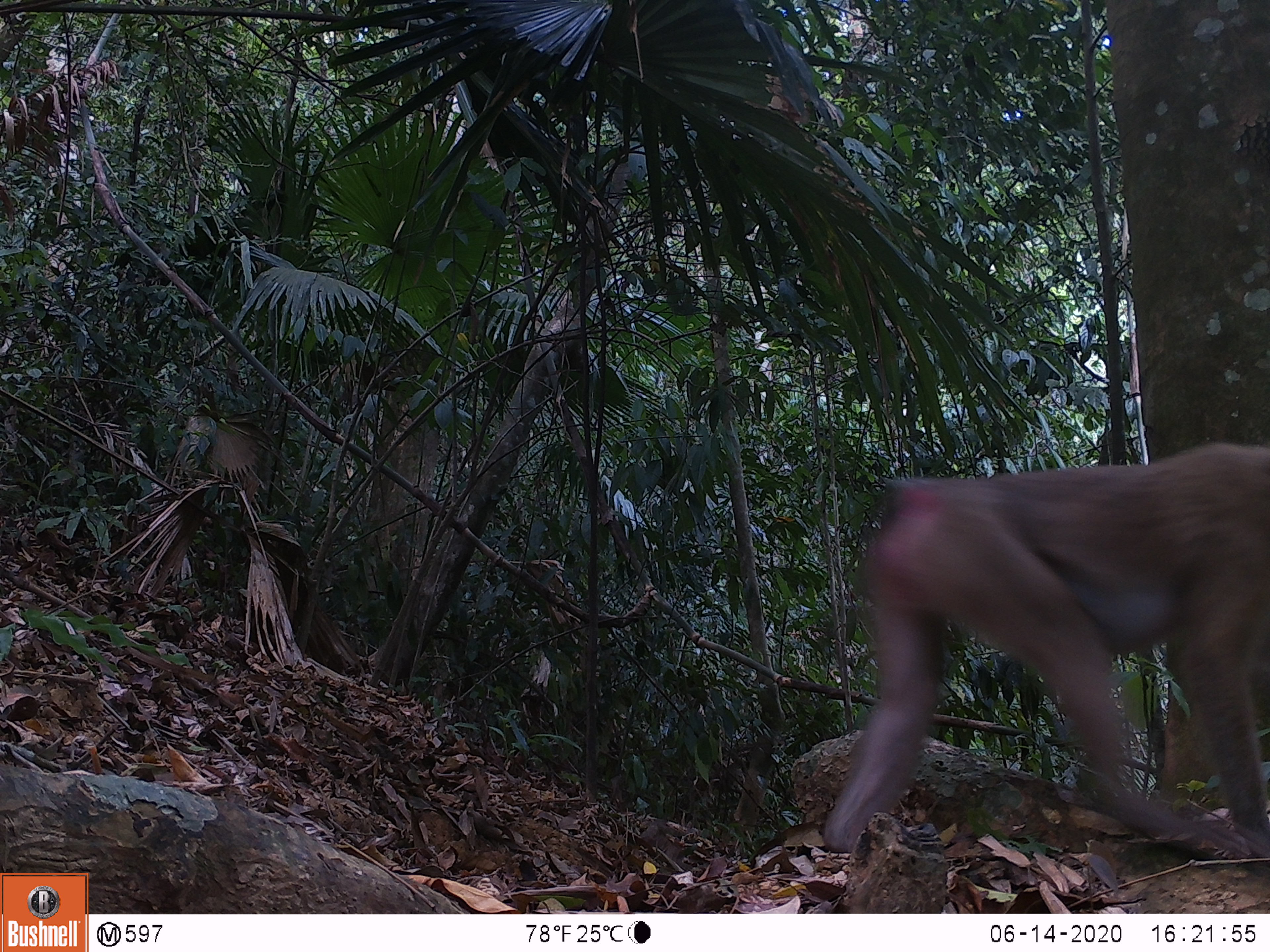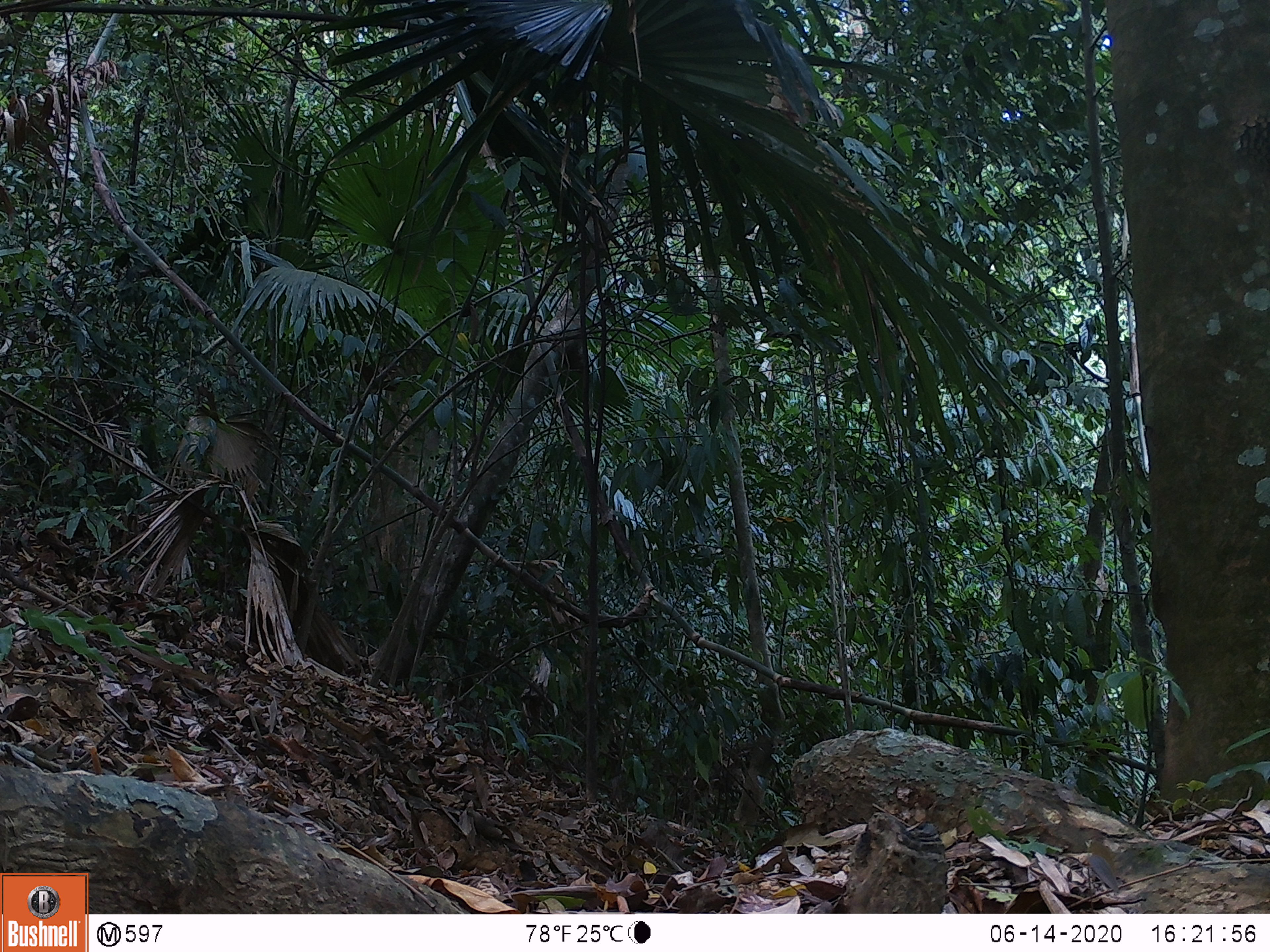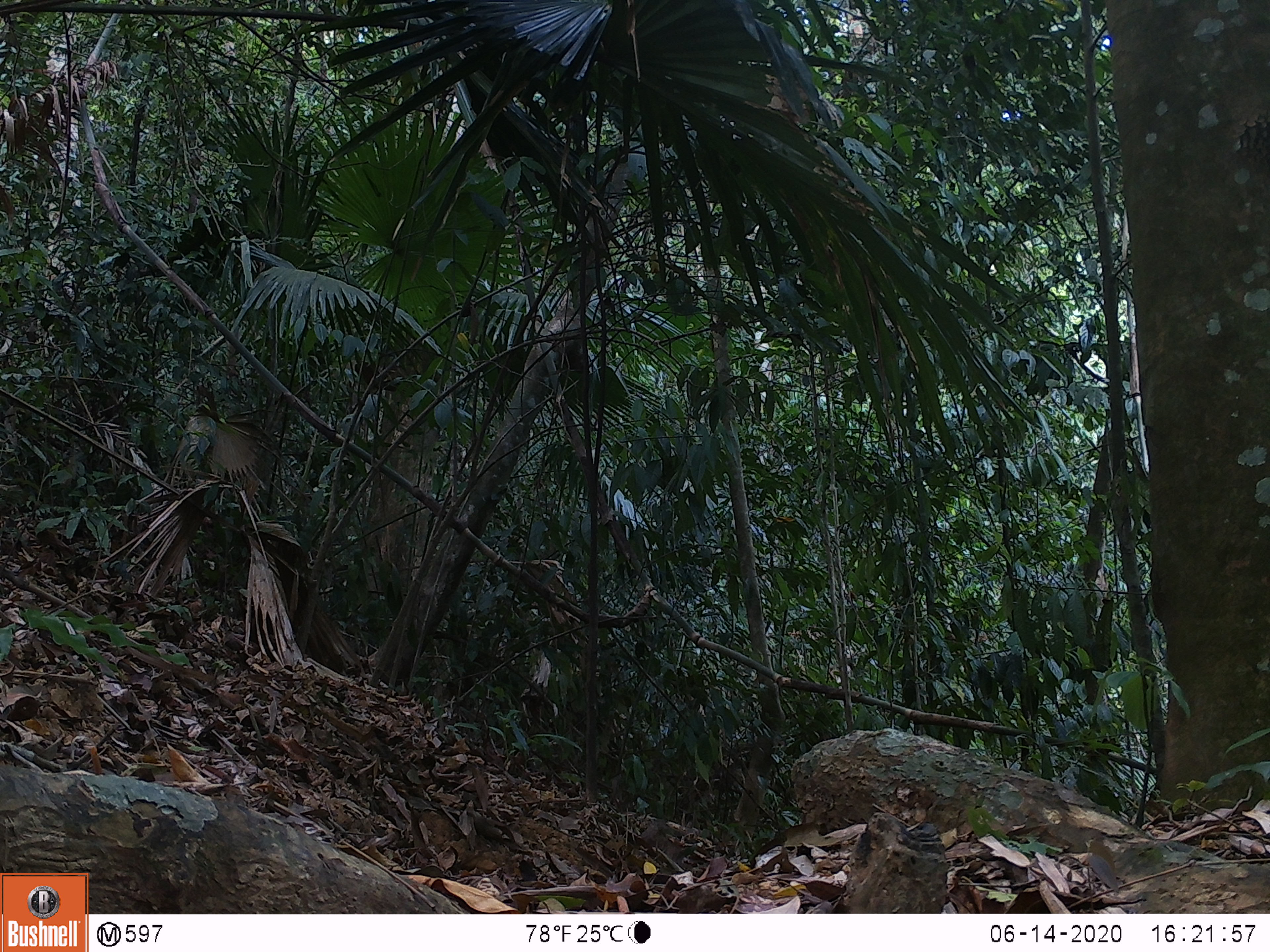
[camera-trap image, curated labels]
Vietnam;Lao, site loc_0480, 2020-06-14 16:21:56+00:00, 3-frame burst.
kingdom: Animalia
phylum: Chordata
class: Mammalia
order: Primates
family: Cercopithecidae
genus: Macaca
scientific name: Macaca nemestrina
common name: pig-tailed macaque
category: pig tailed macaque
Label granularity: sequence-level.